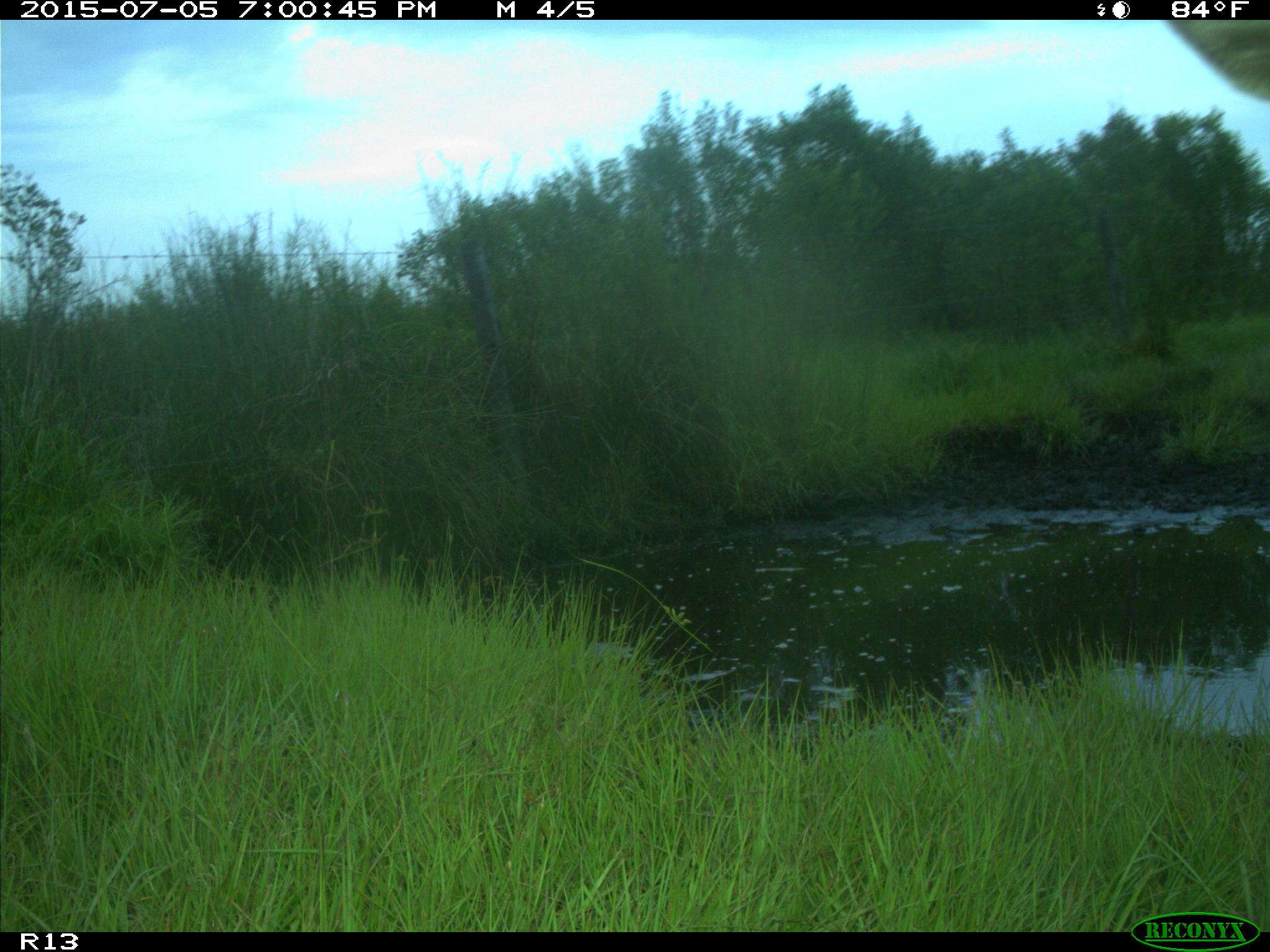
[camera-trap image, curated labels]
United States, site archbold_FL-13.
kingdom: Animalia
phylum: Chordata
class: Mammalia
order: Artiodactyla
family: Bovidae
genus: Bos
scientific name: Bos taurus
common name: domestic cow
Bos taurus (domestic cow).